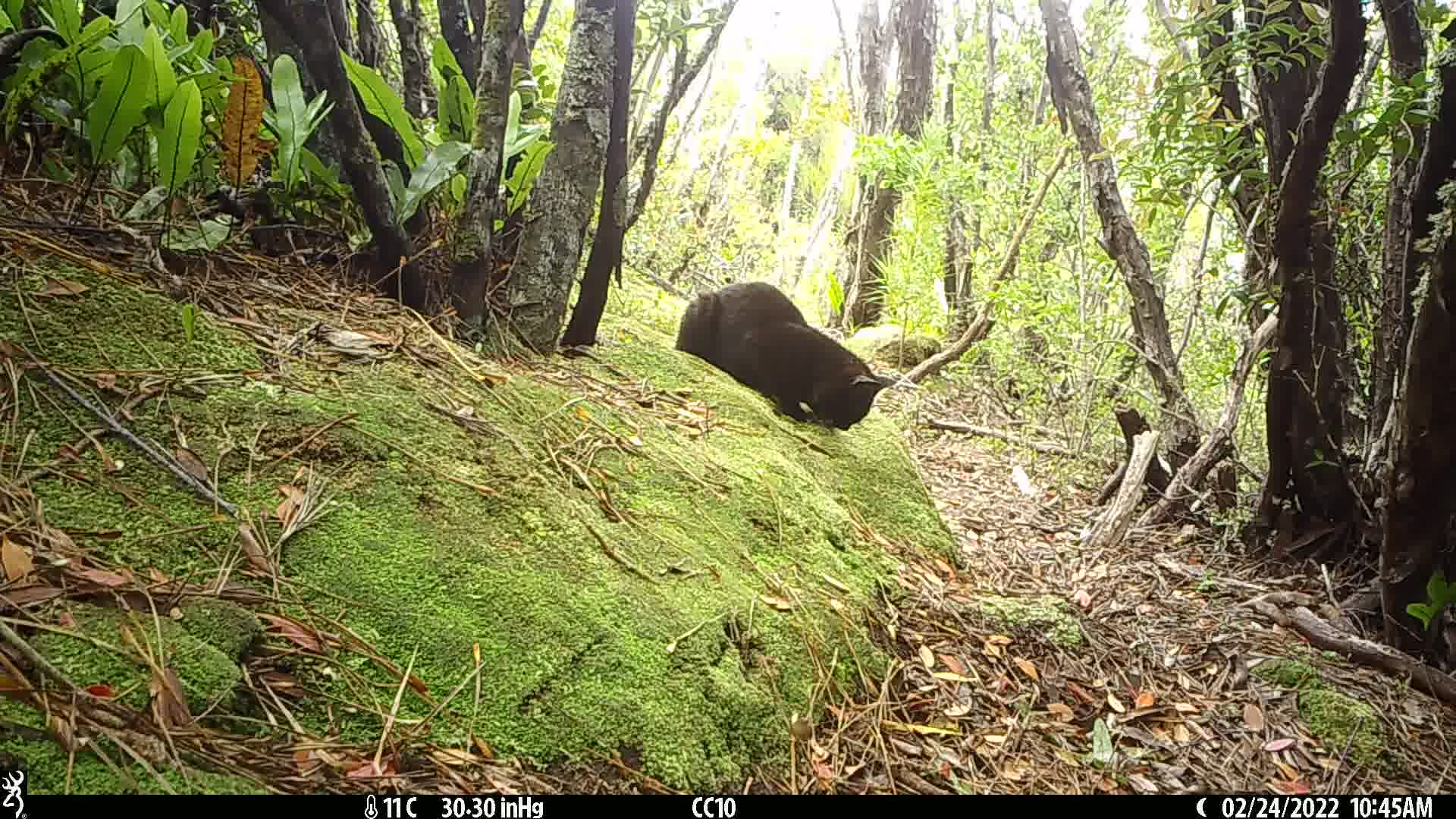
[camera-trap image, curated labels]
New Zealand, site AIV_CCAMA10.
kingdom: Animalia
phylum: Chordata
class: Mammalia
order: Carnivora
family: Felidae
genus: Felis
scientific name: Felis catus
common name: domestic cat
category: cat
Cat (domestic cat) (Felis catus).